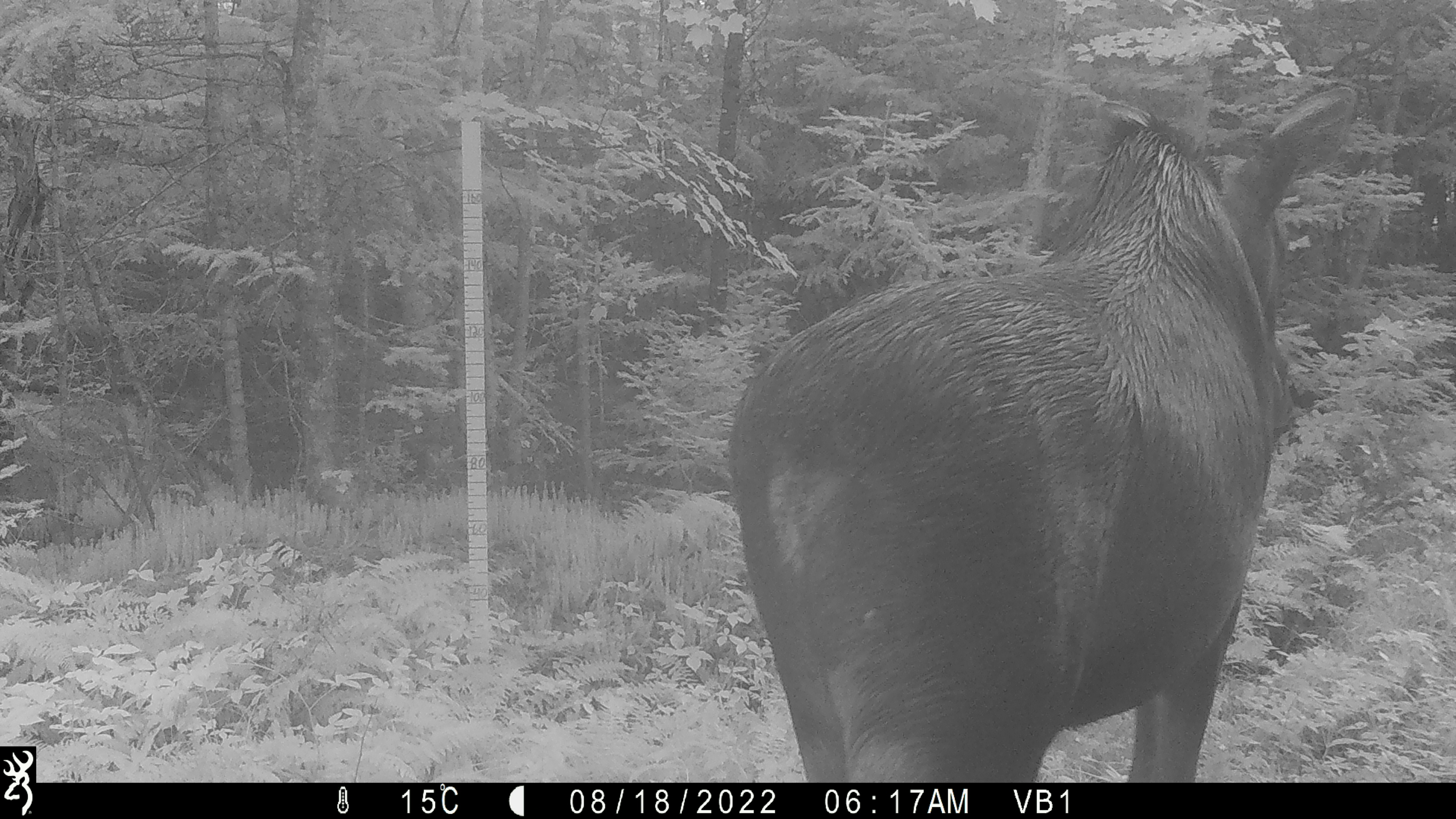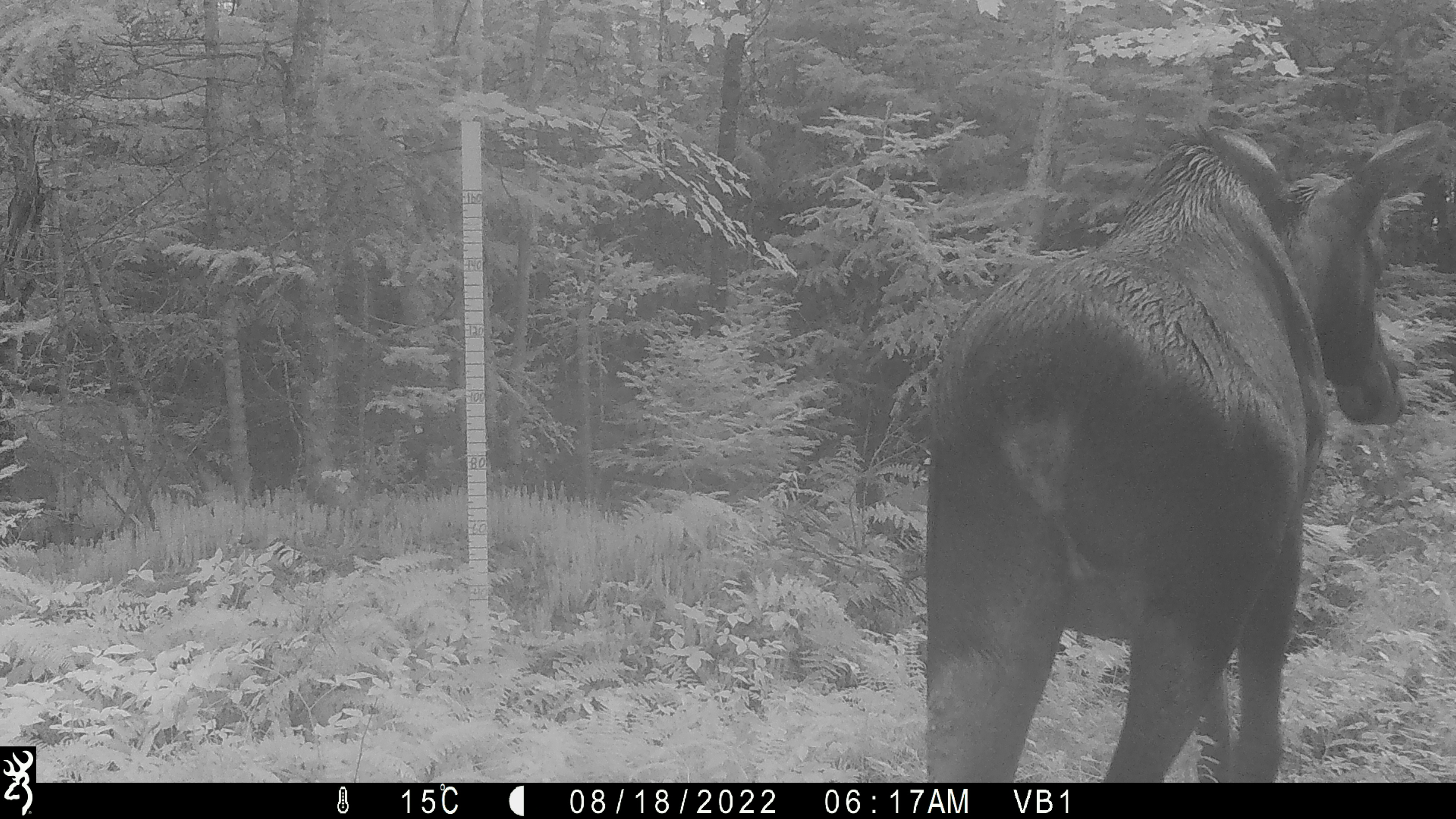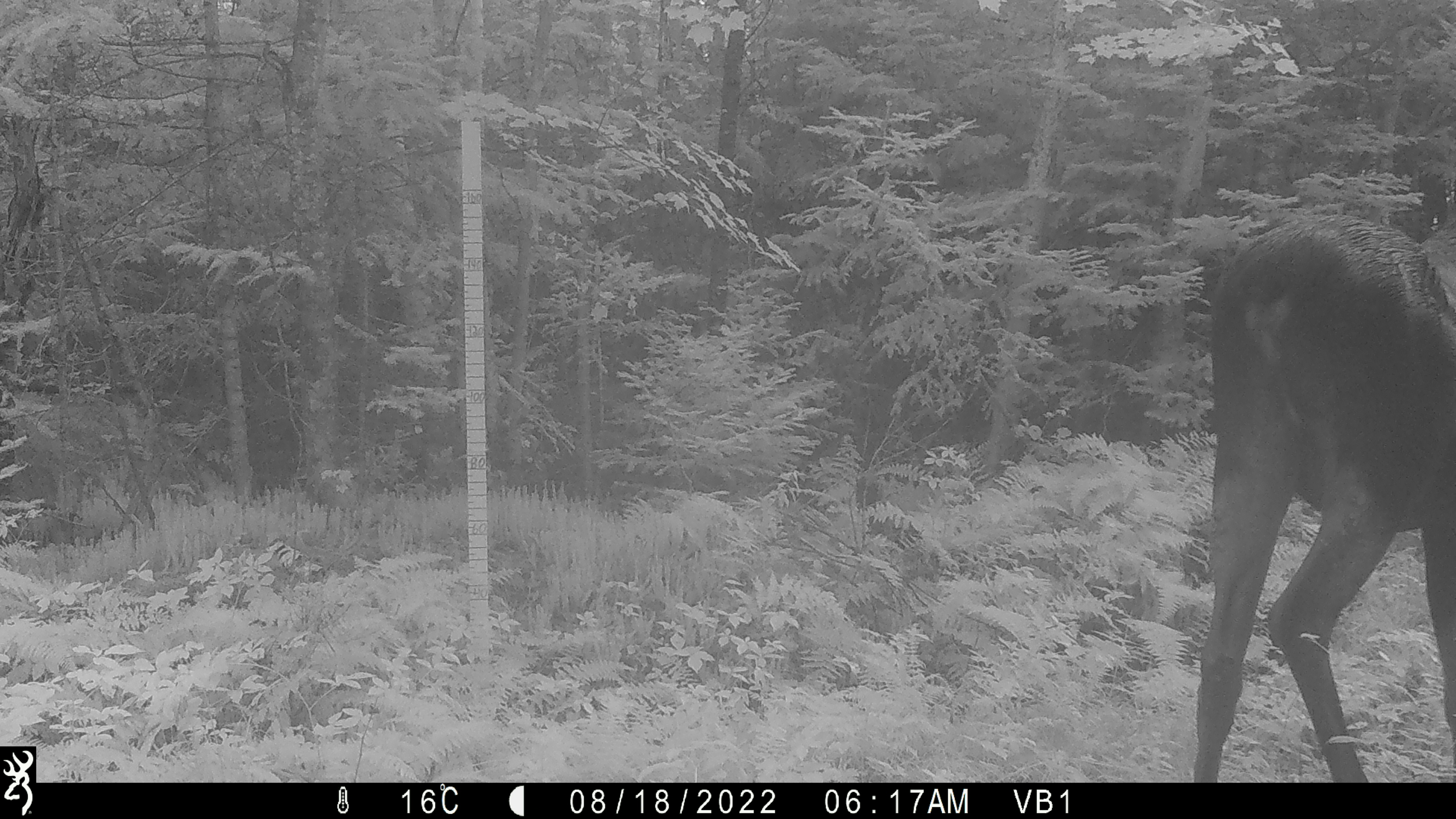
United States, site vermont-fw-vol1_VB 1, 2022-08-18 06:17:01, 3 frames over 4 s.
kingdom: Animalia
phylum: Chordata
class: Mammalia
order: Artiodactyla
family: Cervidae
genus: Alces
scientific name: Alces alces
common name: moose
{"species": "moose (Alces alces)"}